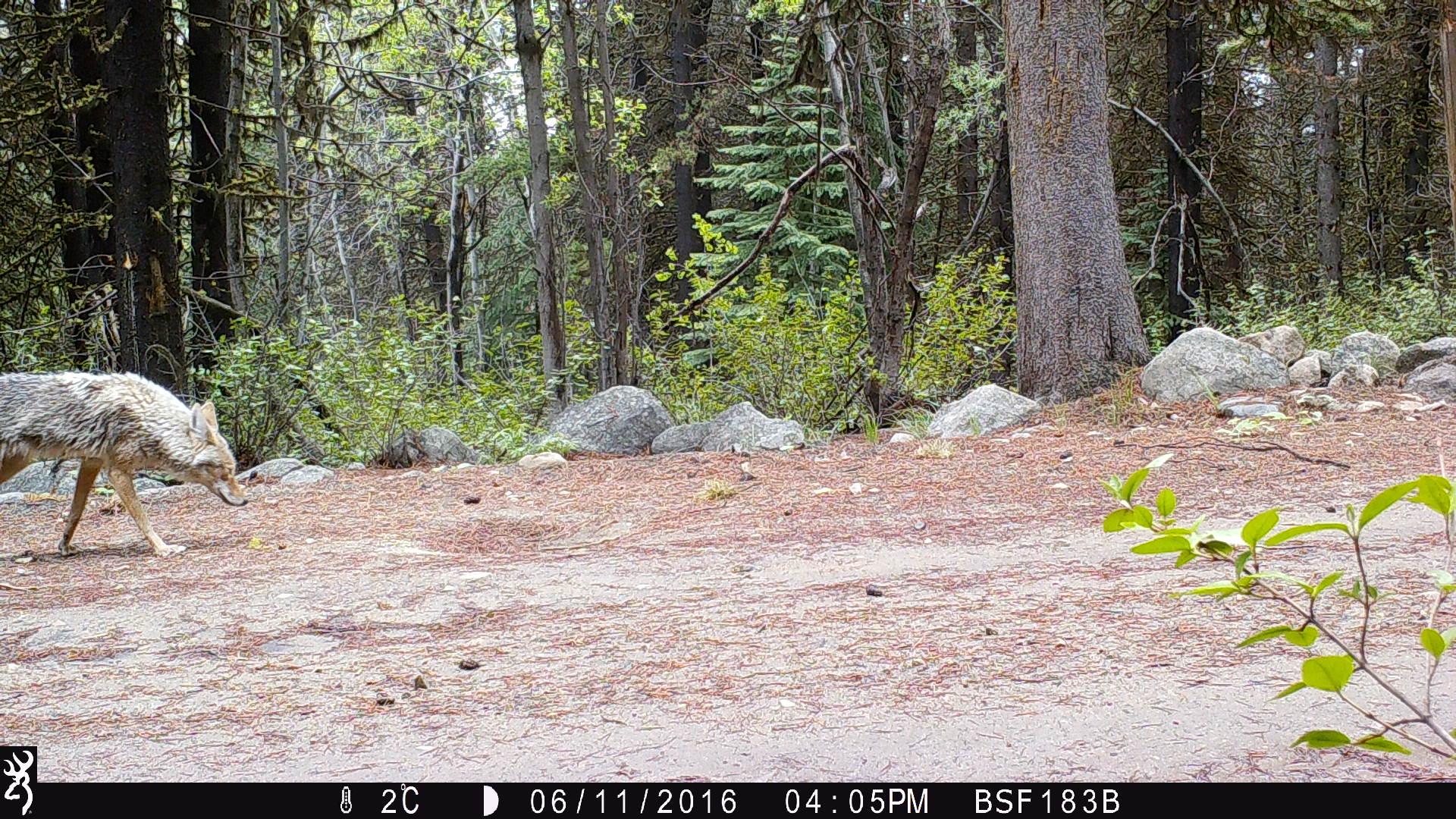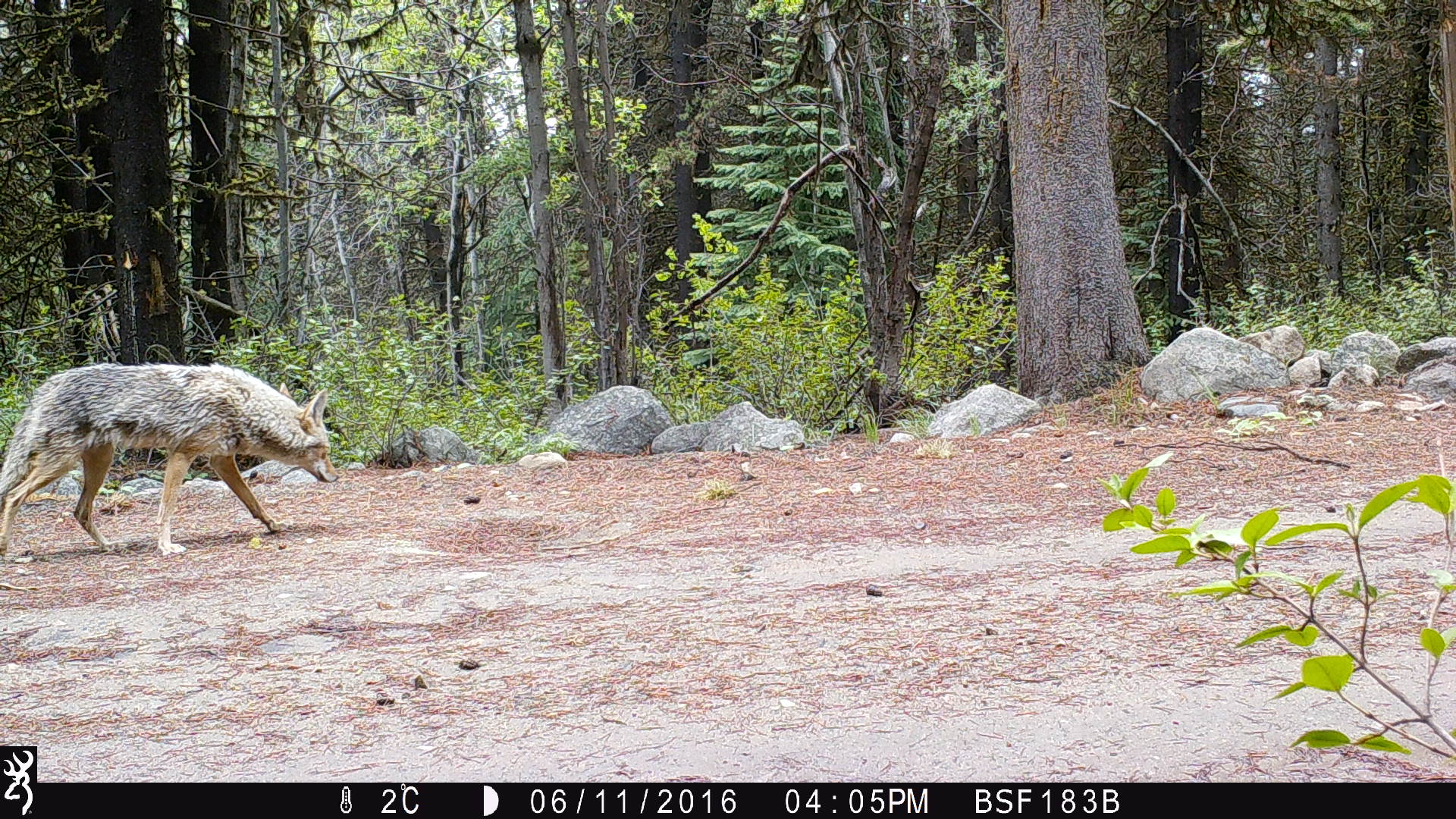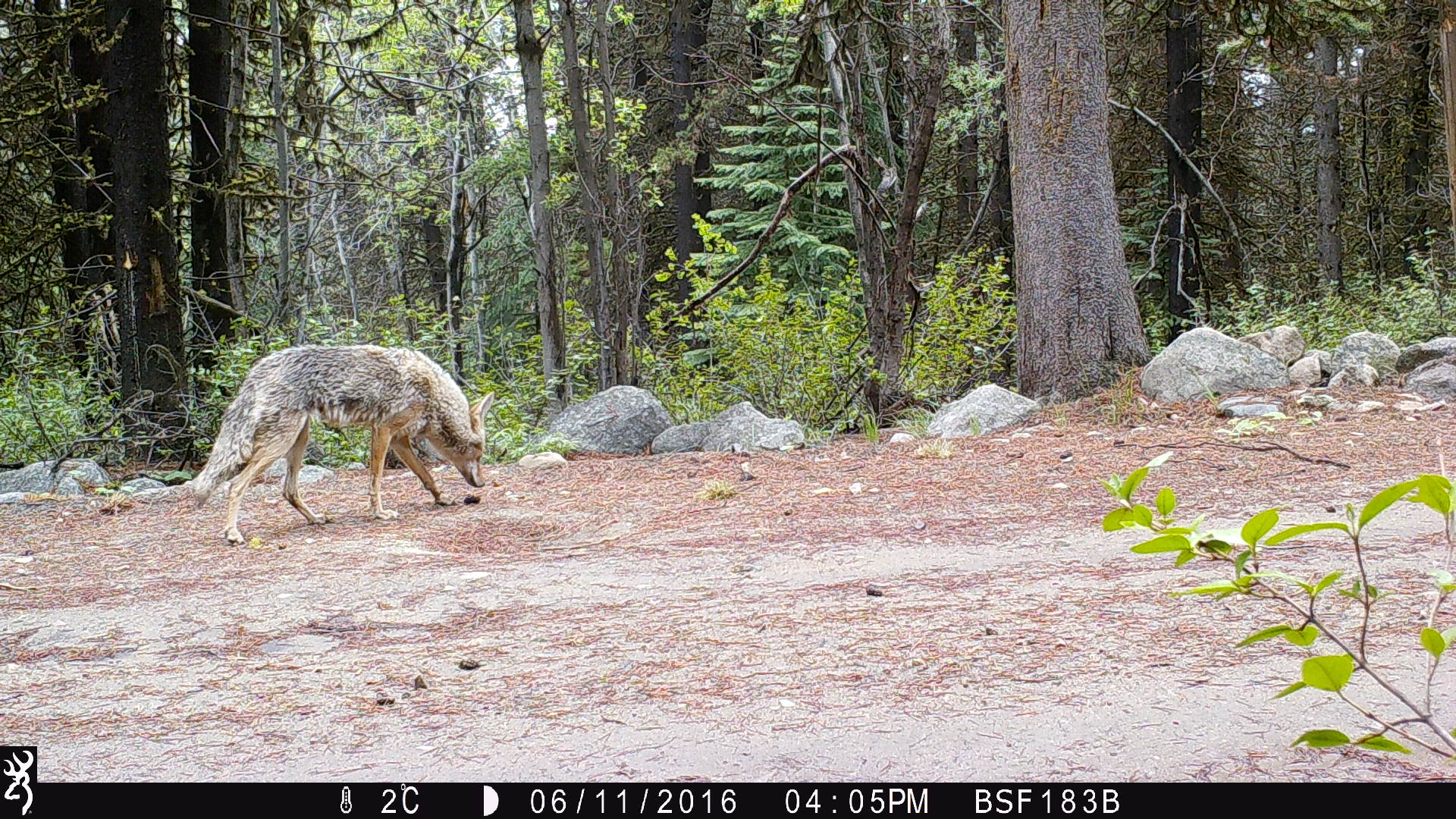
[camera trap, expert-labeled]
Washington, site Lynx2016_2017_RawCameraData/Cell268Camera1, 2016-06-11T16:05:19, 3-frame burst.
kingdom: Animalia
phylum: Chordata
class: Mammalia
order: Carnivora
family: Canidae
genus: Canis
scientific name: Canis latrans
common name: coyote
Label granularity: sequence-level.